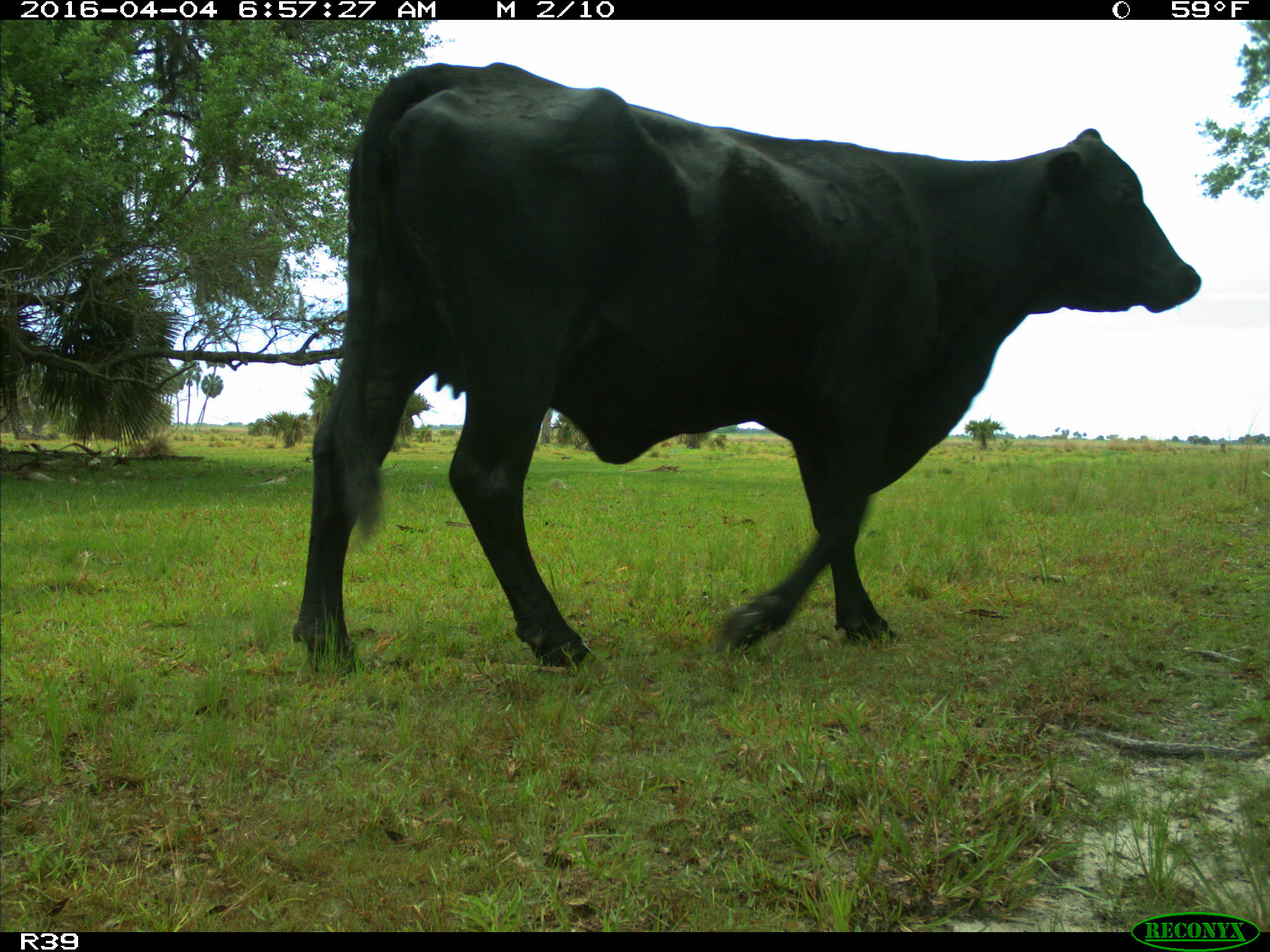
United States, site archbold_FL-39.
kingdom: Animalia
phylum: Chordata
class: Mammalia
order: Artiodactyla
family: Bovidae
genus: Bos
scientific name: Bos taurus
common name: domestic cow